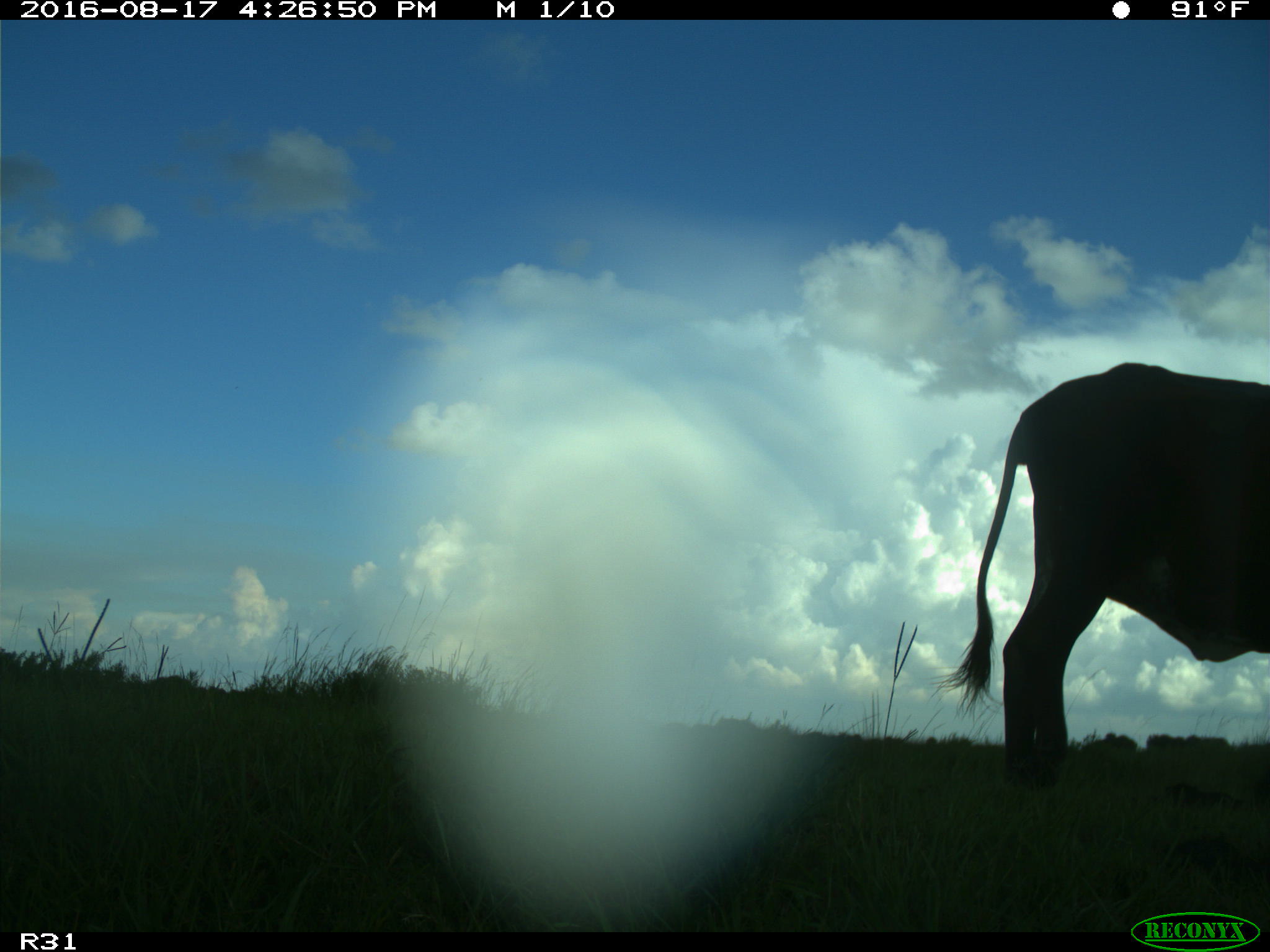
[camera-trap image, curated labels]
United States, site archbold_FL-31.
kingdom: Animalia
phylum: Chordata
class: Mammalia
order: Artiodactyla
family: Bovidae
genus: Bos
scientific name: Bos taurus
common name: domestic cow